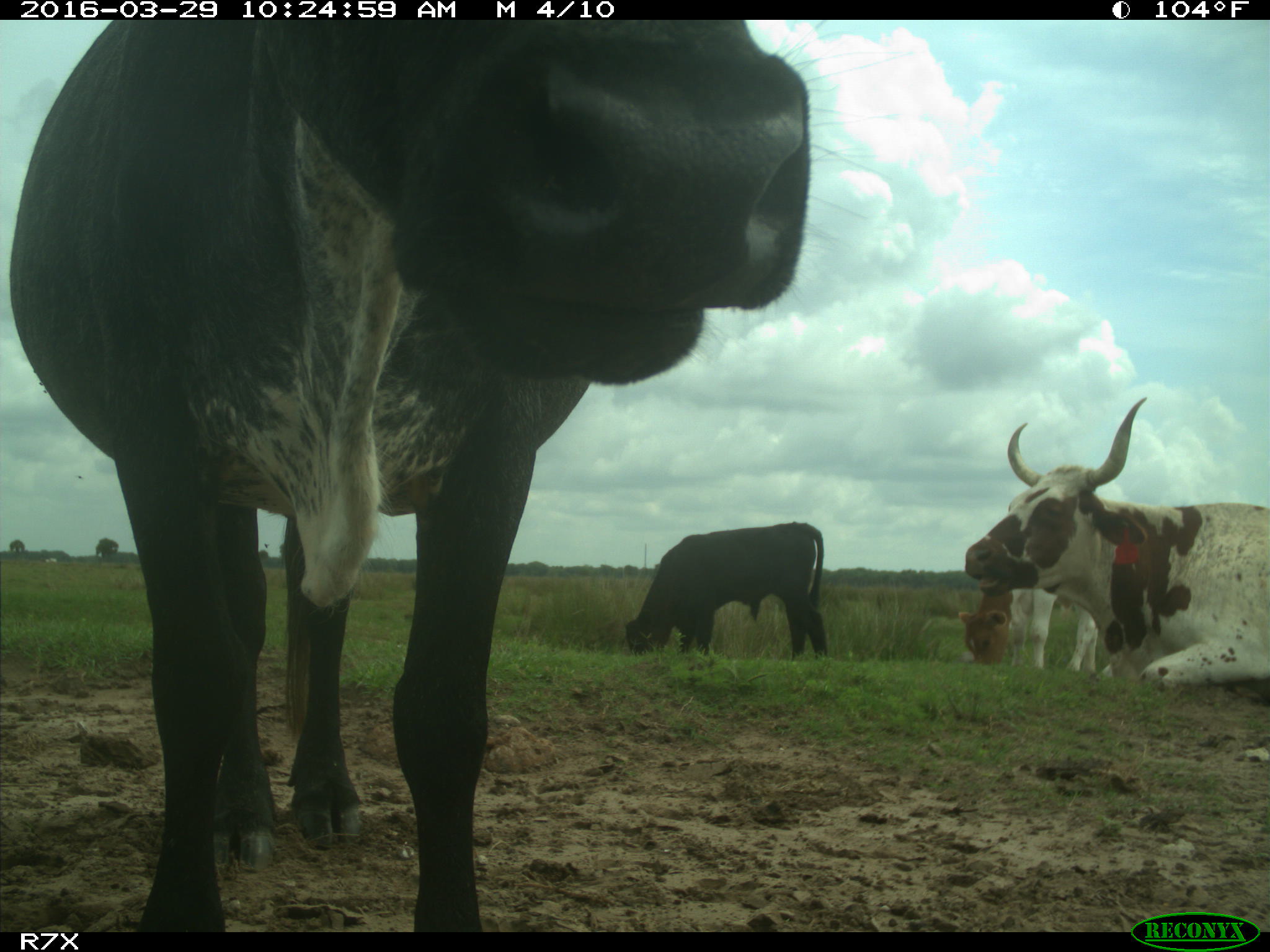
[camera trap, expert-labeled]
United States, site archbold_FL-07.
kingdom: Animalia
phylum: Chordata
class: Mammalia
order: Artiodactyla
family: Bovidae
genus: Bos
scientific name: Bos taurus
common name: domestic cow